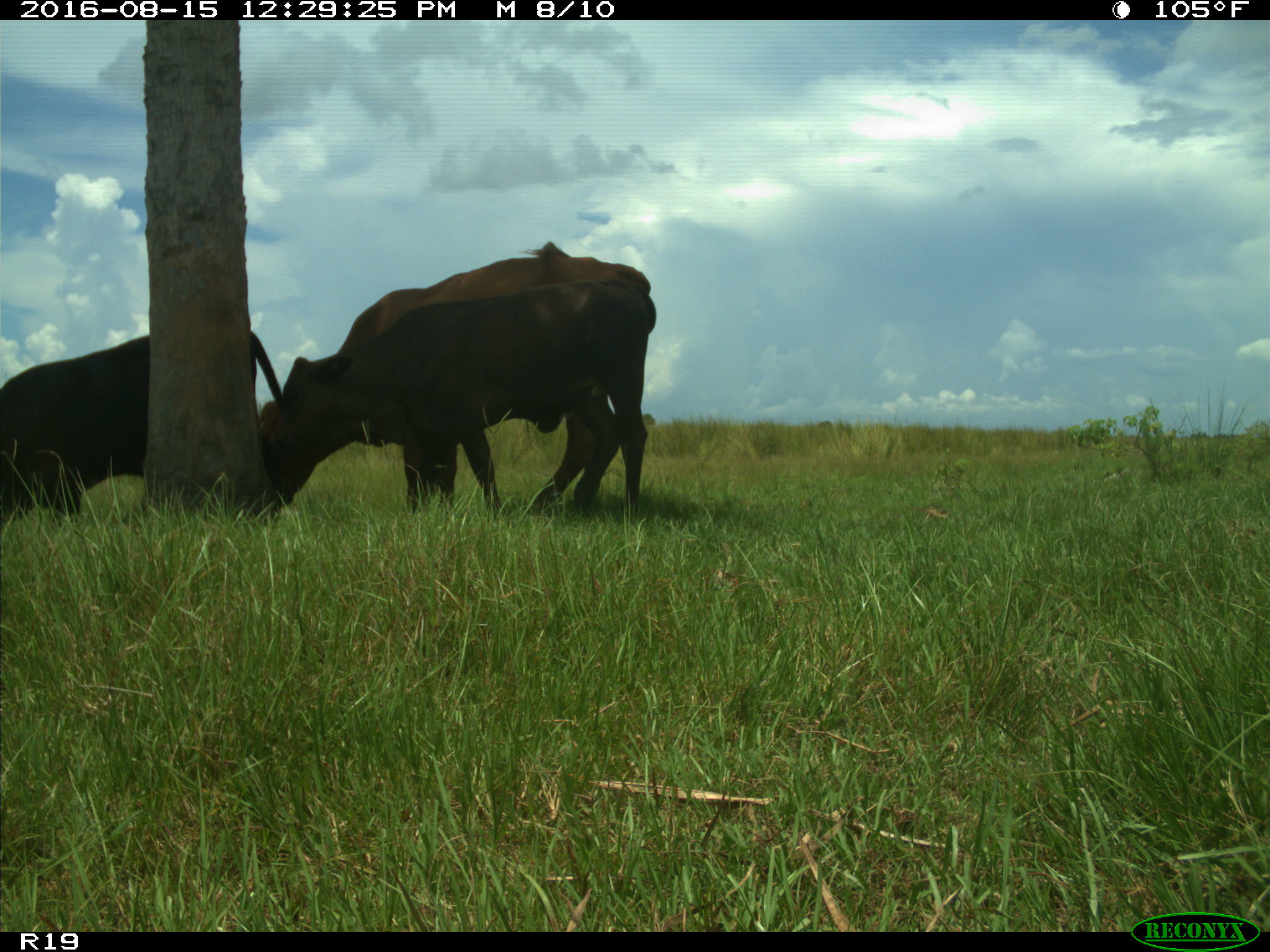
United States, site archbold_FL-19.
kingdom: Animalia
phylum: Chordata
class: Mammalia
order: Artiodactyla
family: Bovidae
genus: Bos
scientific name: Bos taurus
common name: domestic cow